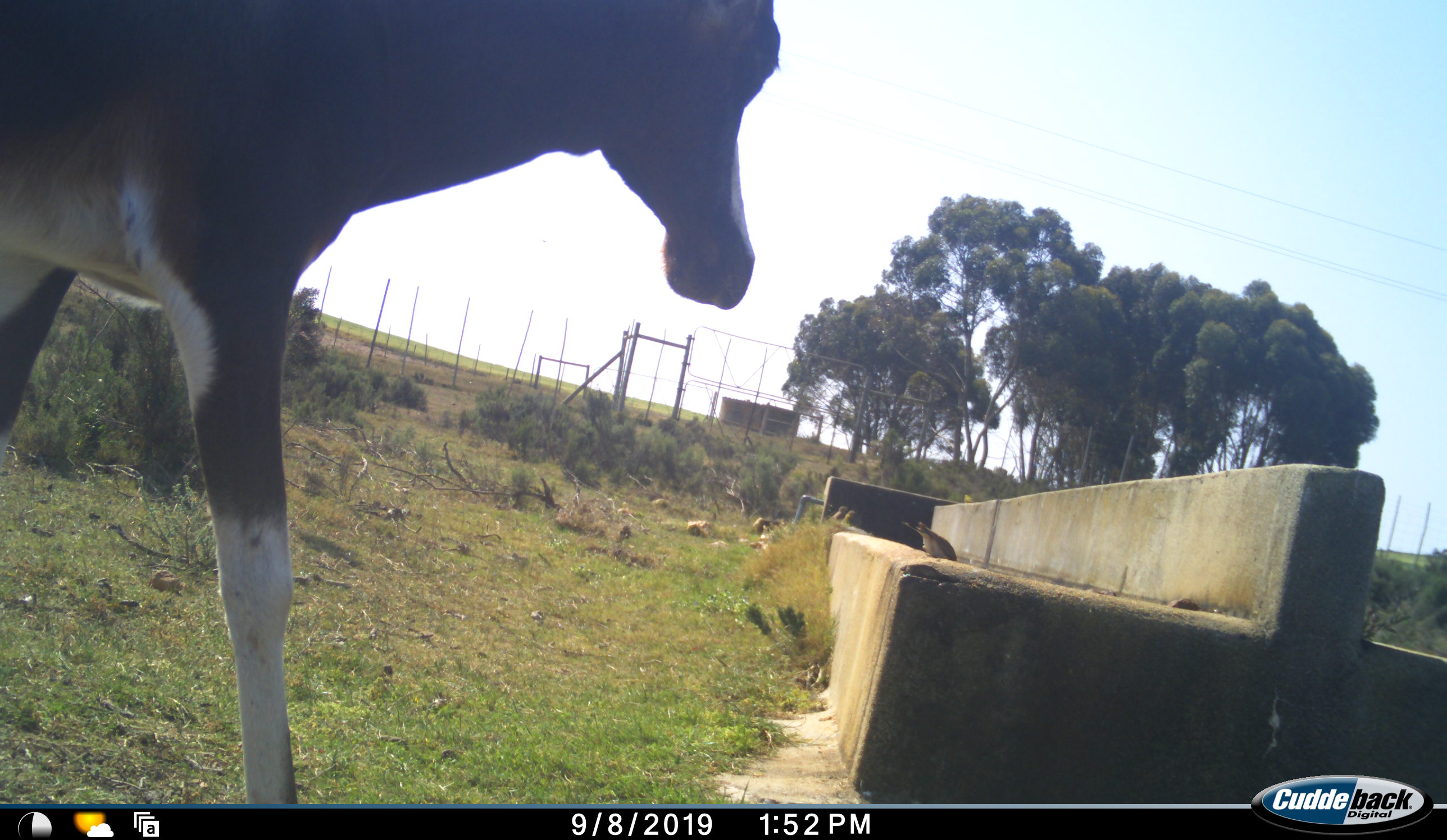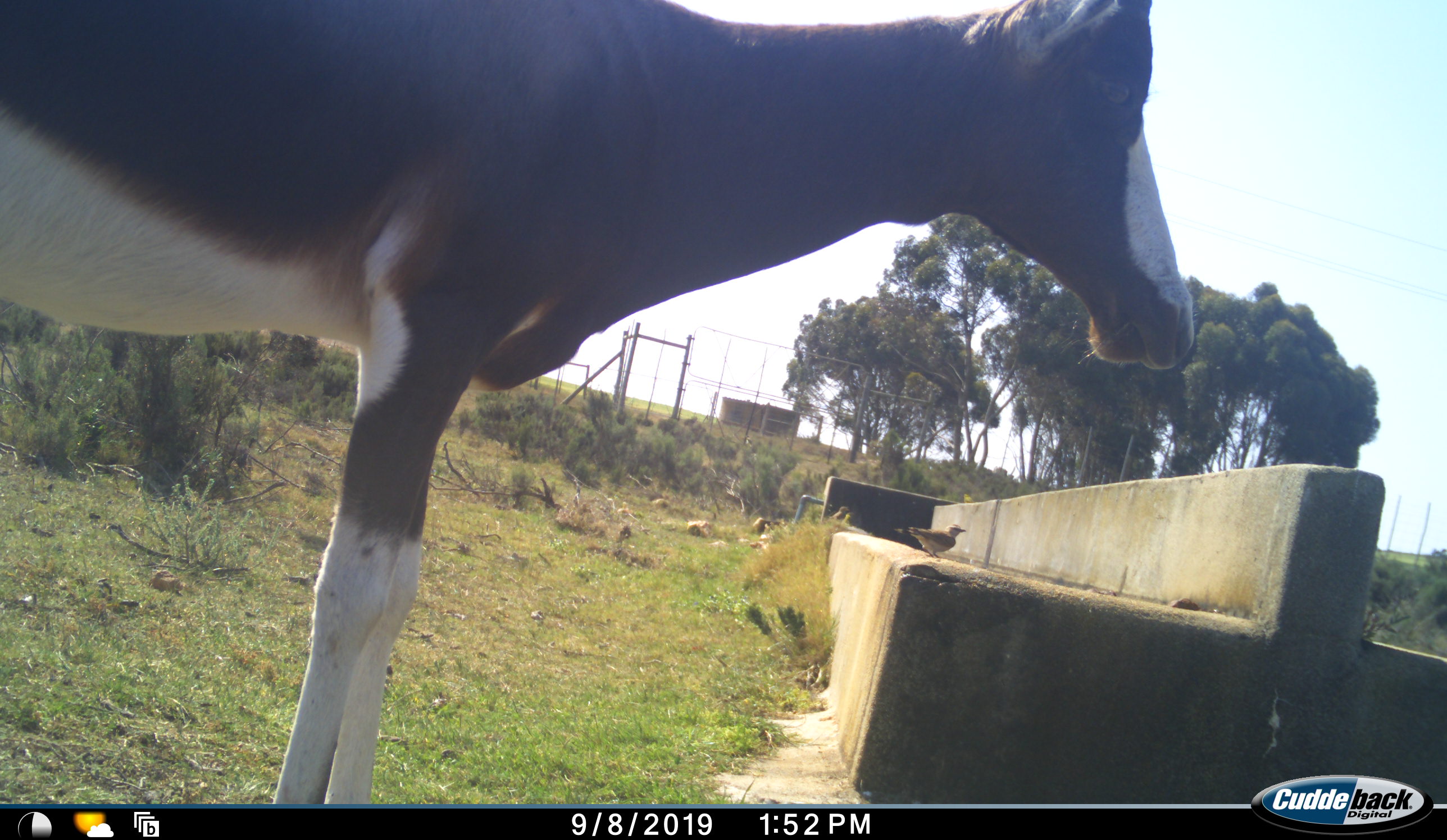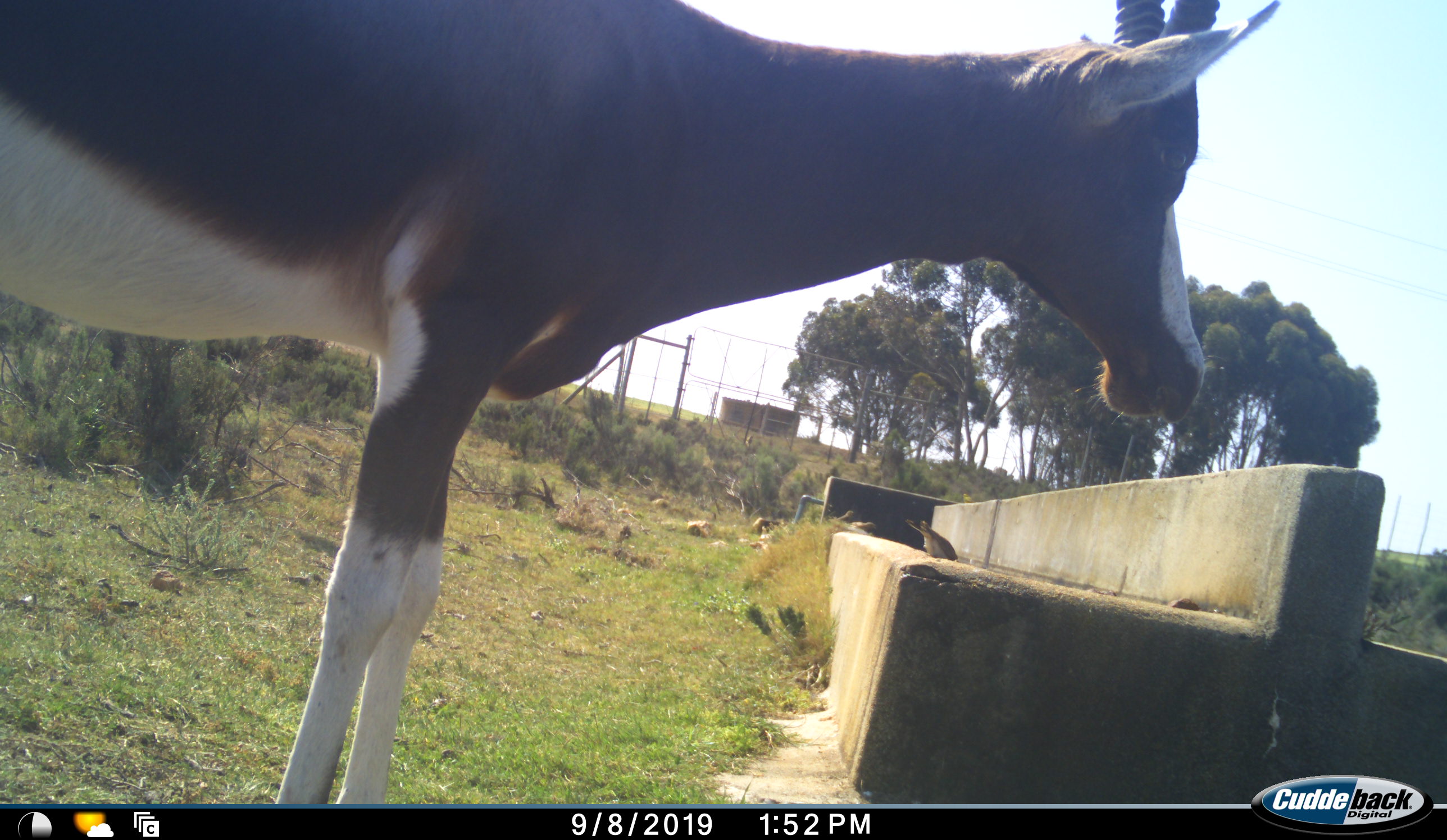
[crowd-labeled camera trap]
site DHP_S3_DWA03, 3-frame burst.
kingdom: Animalia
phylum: Chordata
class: Mammalia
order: Artiodactyla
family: Bovidae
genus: Damaliscus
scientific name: Damaliscus pygargus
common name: bontebok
Bontebok (Damaliscus pygargus), count 1. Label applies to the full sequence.